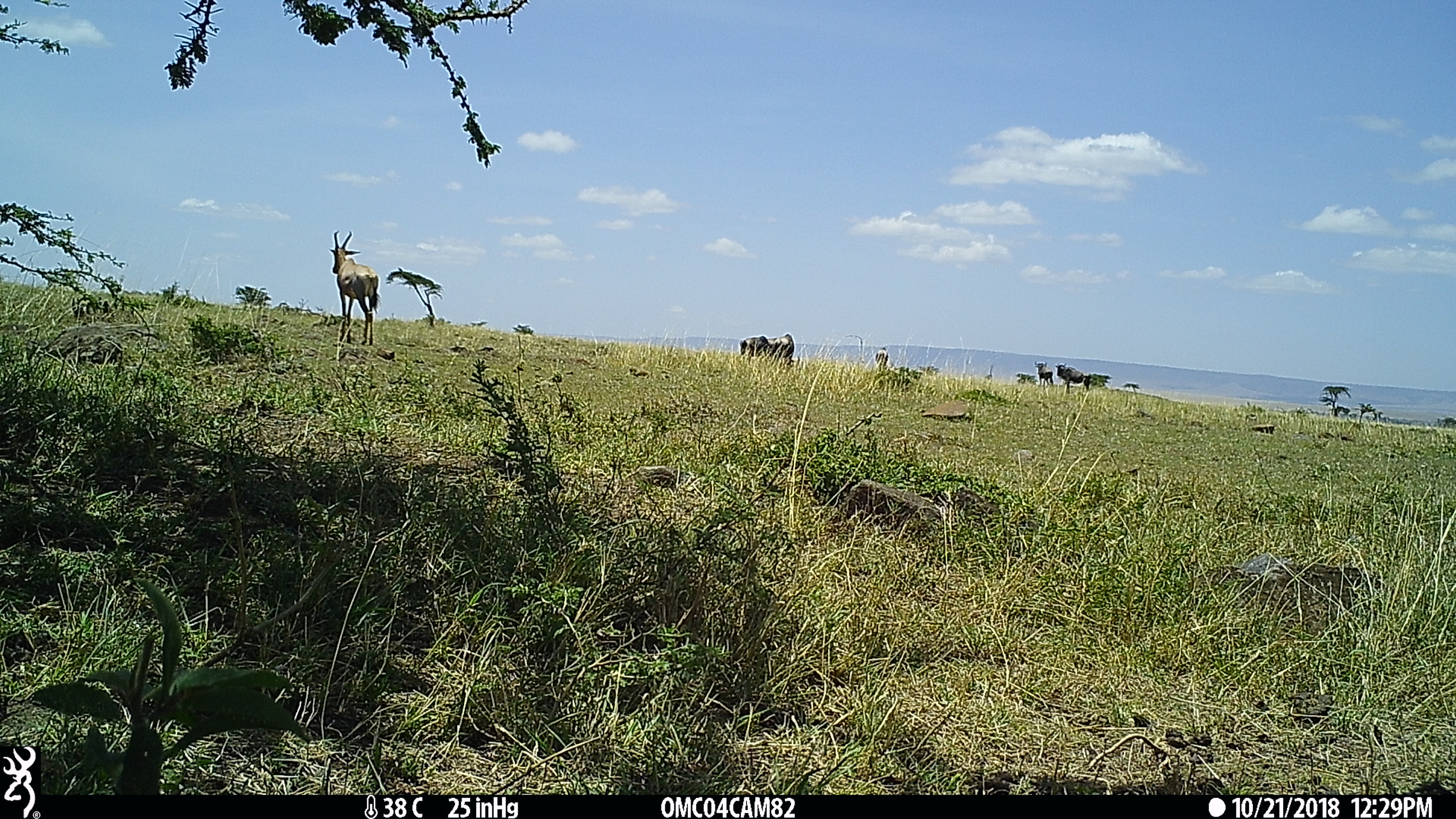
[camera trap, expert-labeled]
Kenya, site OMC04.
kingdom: Animalia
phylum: Chordata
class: Mammalia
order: Artiodactyla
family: Bovidae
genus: Damaliscus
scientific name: Damaliscus lunatus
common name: topi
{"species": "topi (Damaliscus lunatus)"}